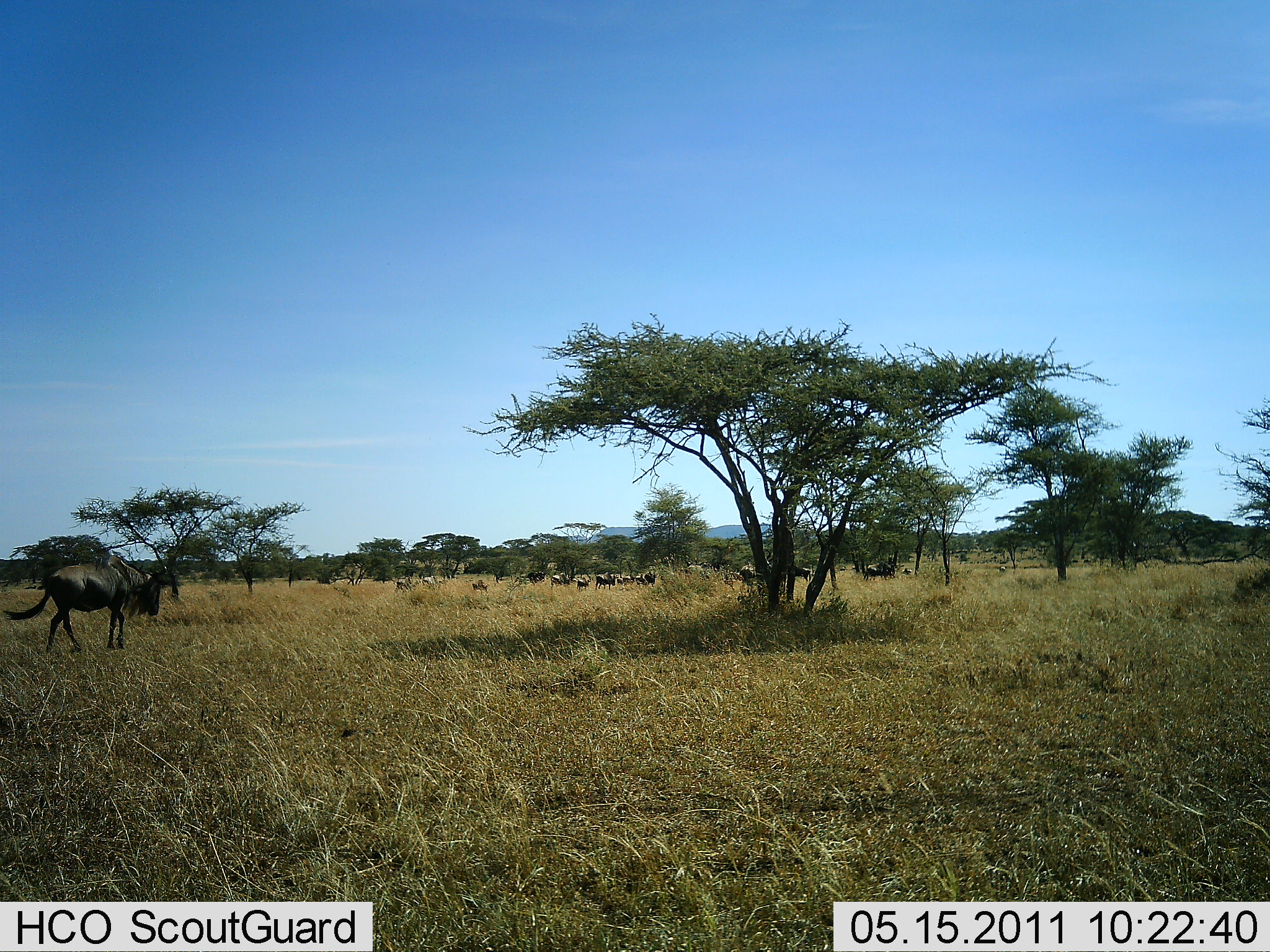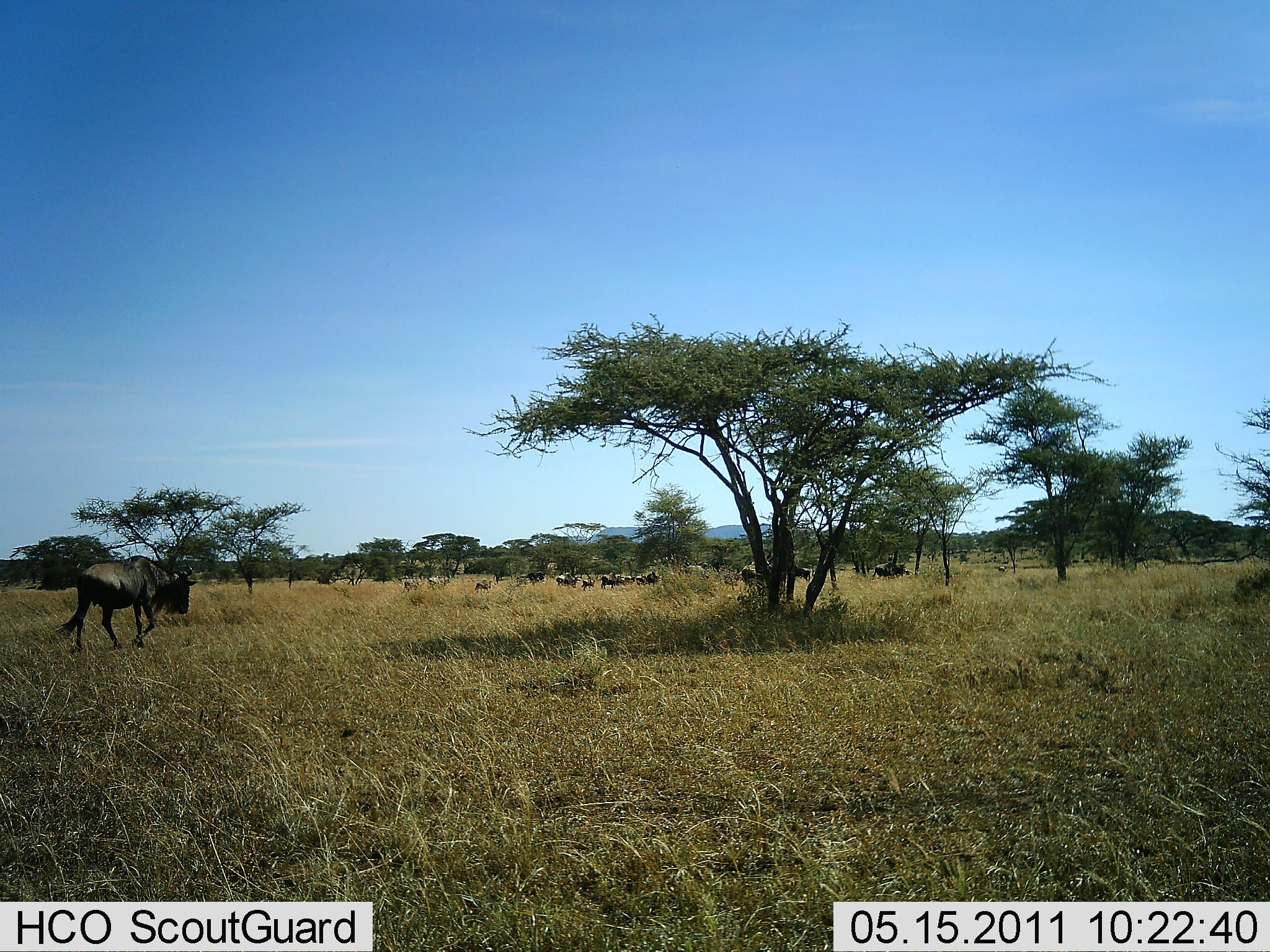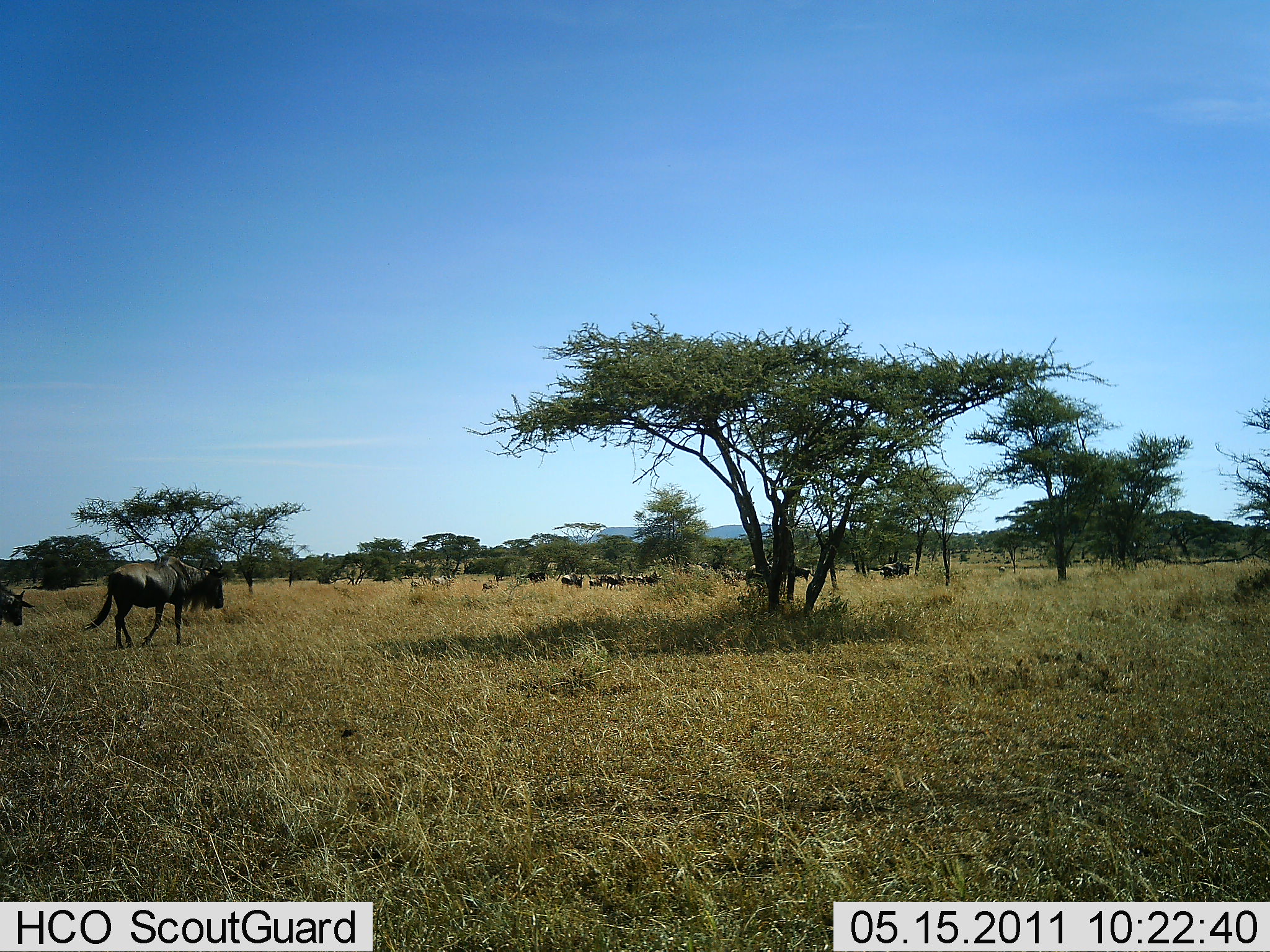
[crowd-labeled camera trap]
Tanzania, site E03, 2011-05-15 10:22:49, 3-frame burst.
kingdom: Animalia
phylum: Chordata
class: Mammalia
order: Artiodactyla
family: Bovidae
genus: Connochaetes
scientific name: Connochaetes taurinus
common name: blue wildebeest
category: wildebeest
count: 11-50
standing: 13%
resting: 7%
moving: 93%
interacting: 7%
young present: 7%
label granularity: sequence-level